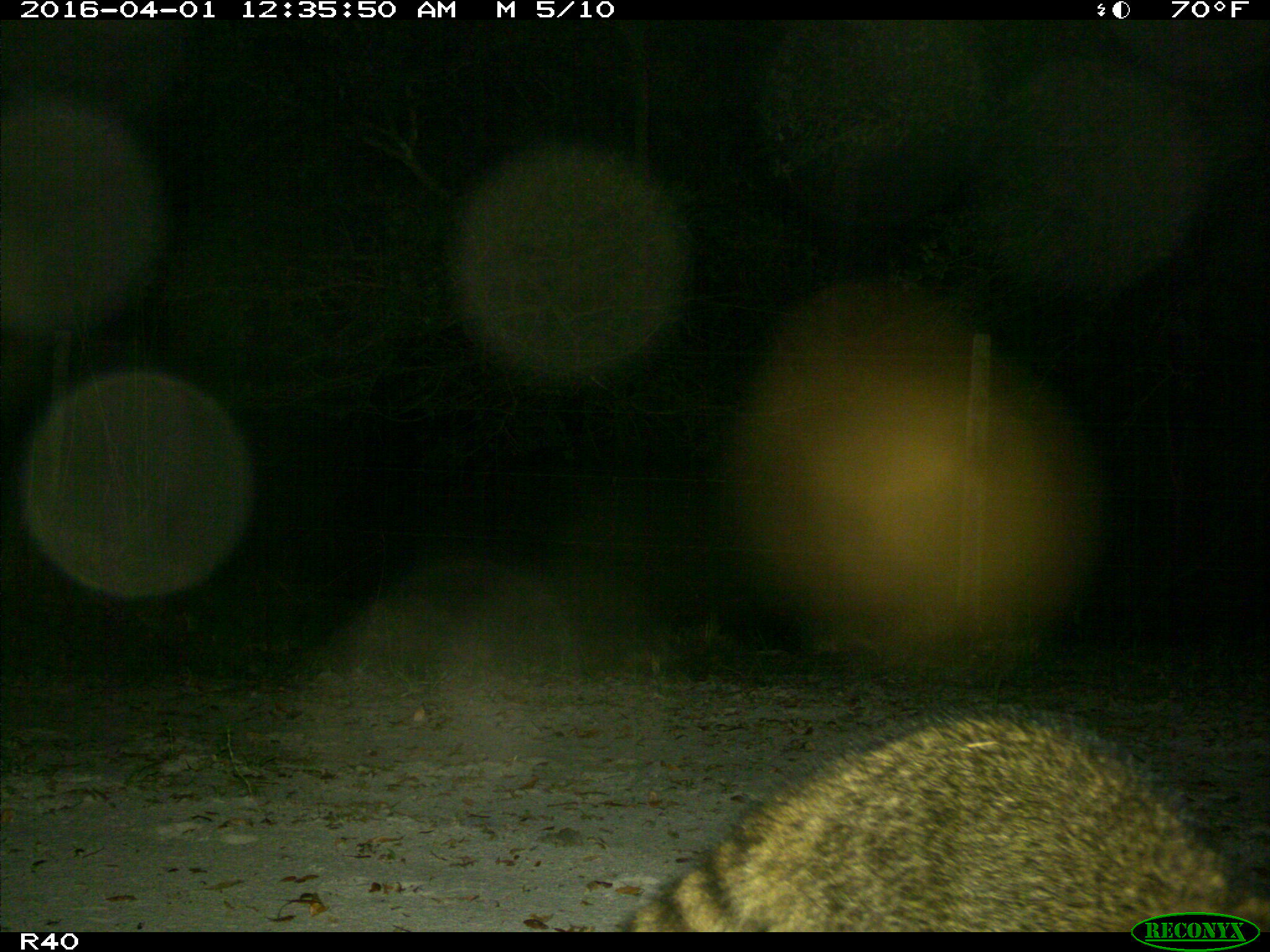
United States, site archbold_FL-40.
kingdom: Animalia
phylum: Chordata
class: Mammalia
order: Carnivora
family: Procyonidae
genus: Procyon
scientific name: Procyon lotor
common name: common raccoon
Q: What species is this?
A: Procyon lotor (common raccoon).